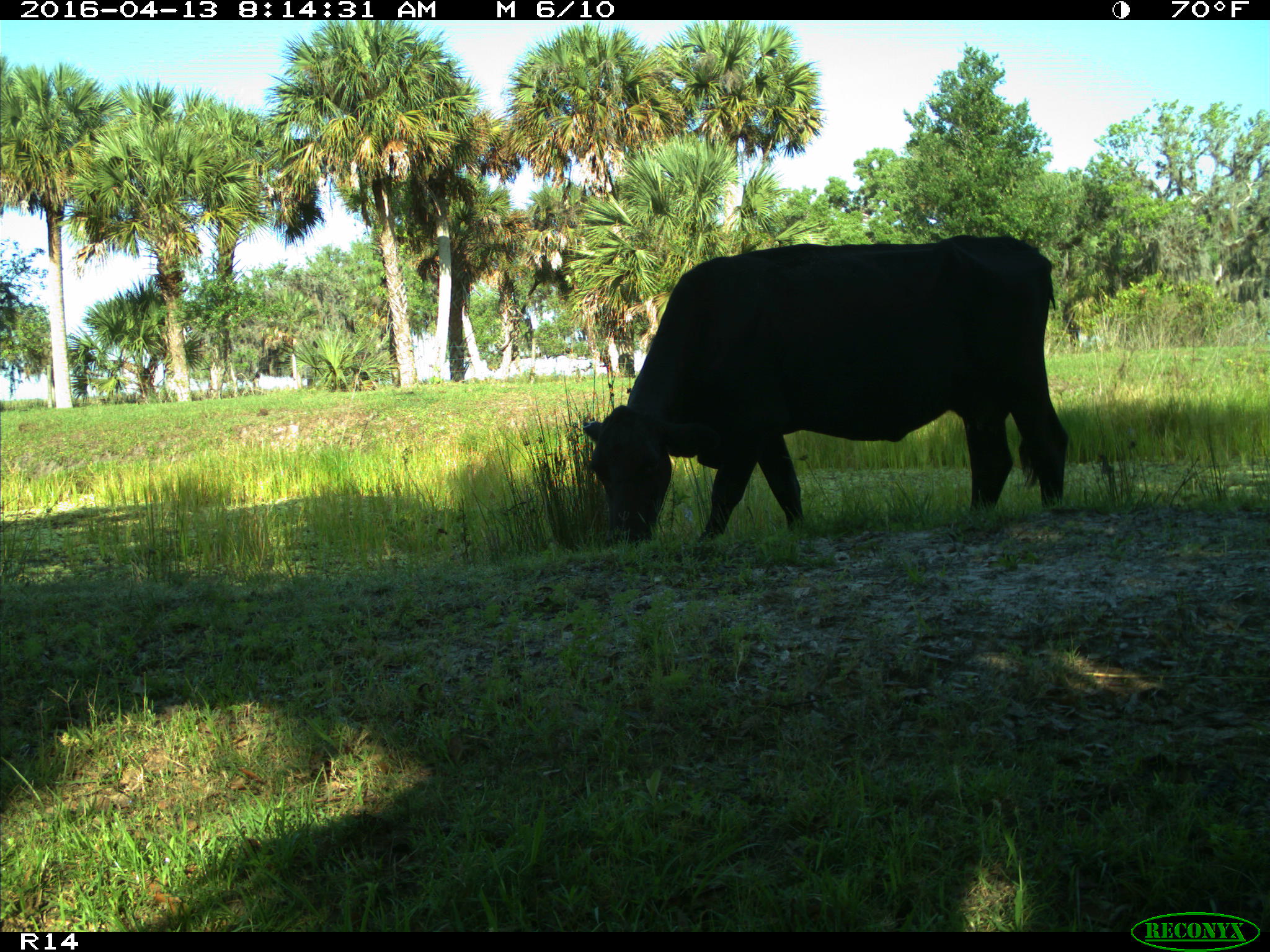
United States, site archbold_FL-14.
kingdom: Animalia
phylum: Chordata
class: Mammalia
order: Artiodactyla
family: Bovidae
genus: Bos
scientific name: Bos taurus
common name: domestic cow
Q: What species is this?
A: Bos taurus (domestic cow).